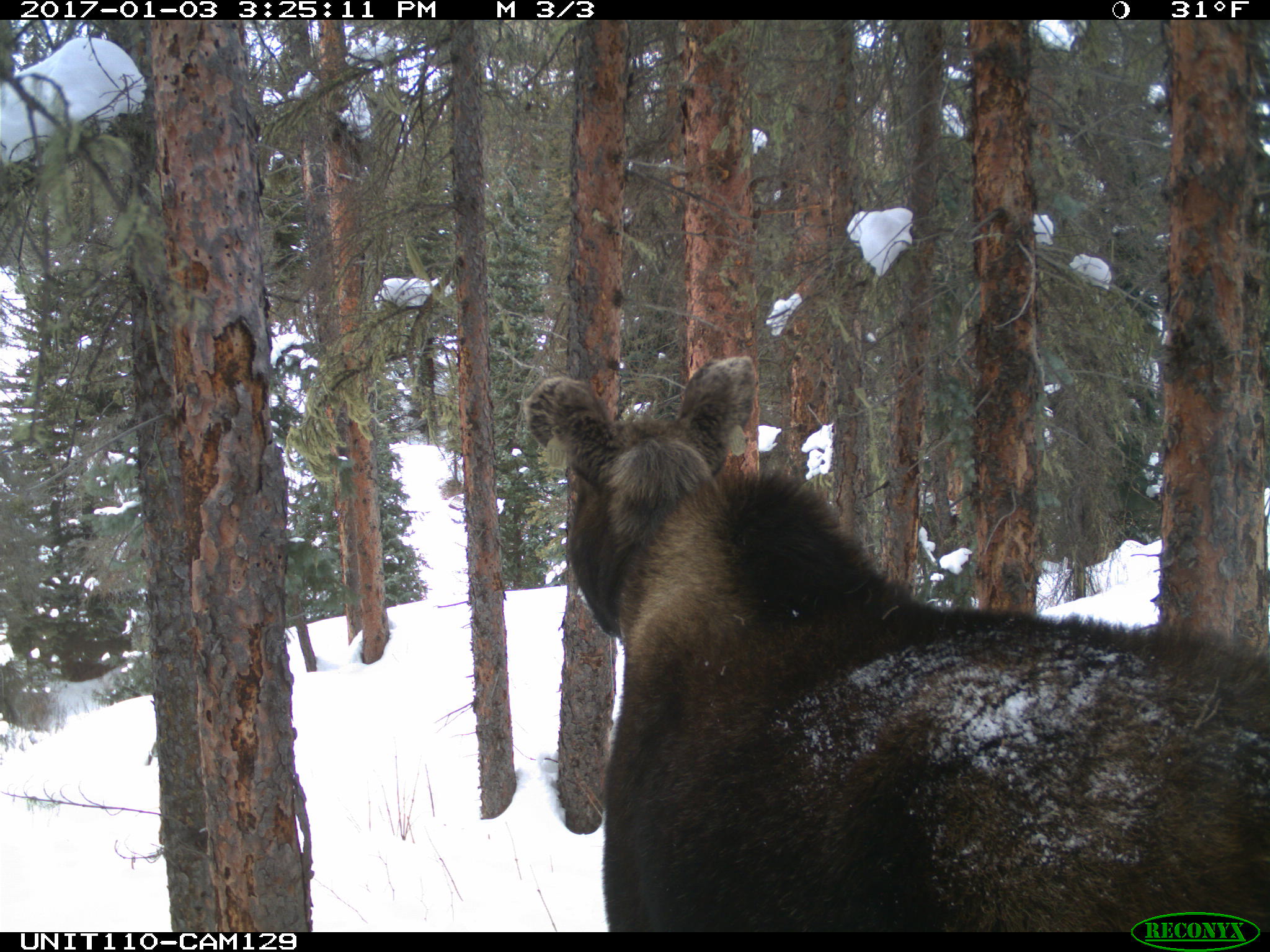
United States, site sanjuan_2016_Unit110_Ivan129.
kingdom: Animalia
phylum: Chordata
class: Mammalia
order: Artiodactyla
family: Cervidae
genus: Alces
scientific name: Alces alces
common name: moose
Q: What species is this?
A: Alces alces (moose).